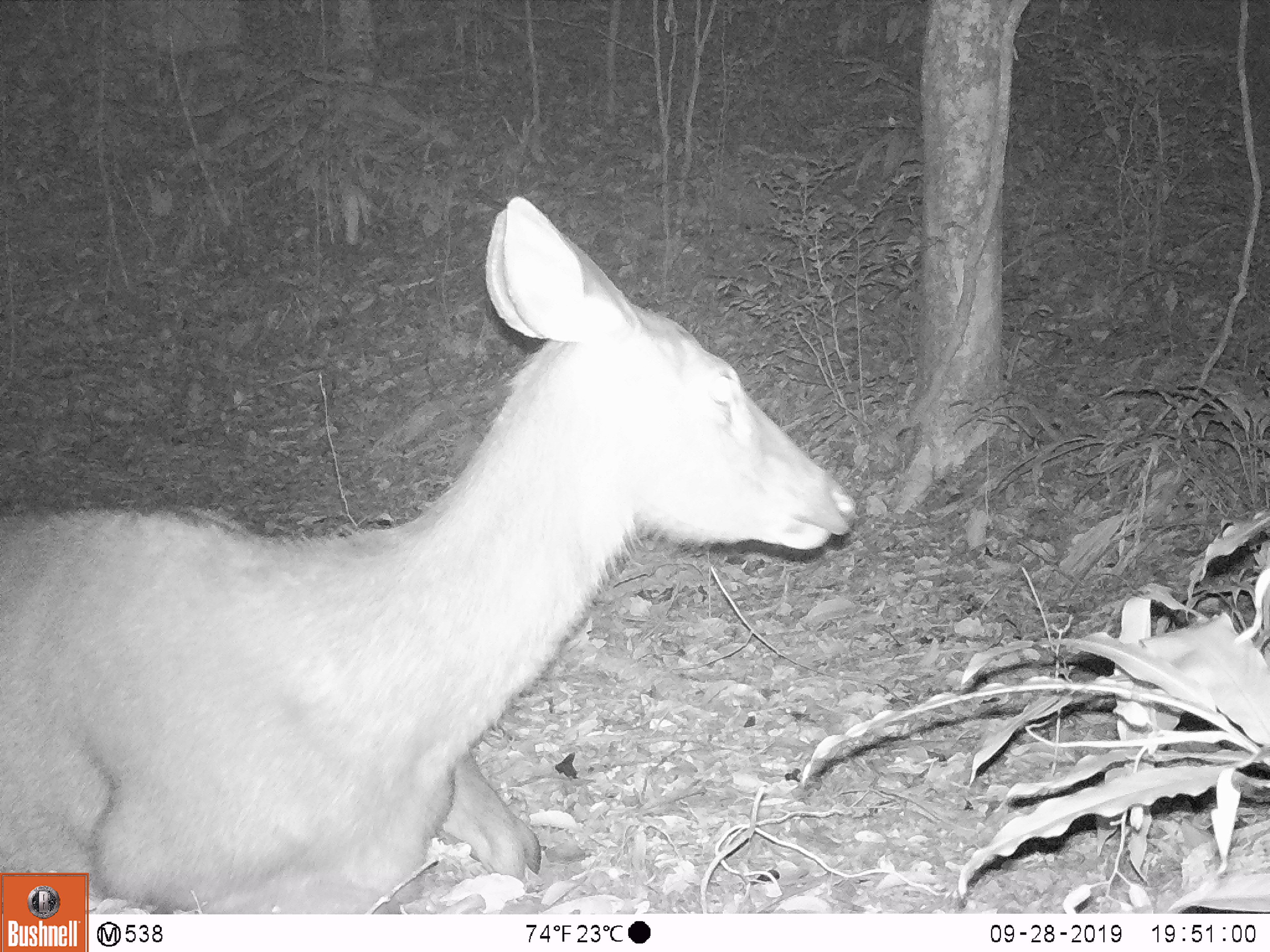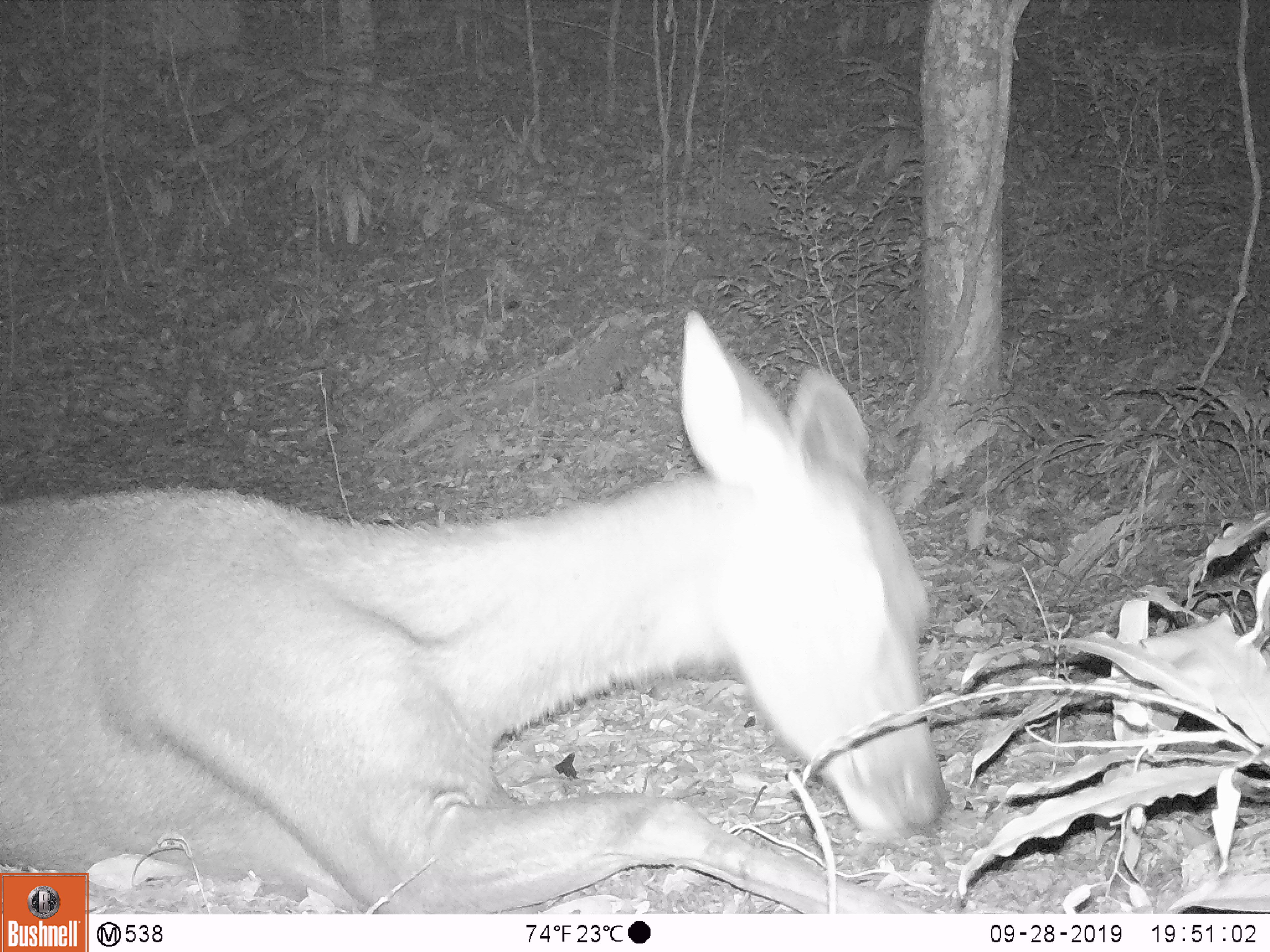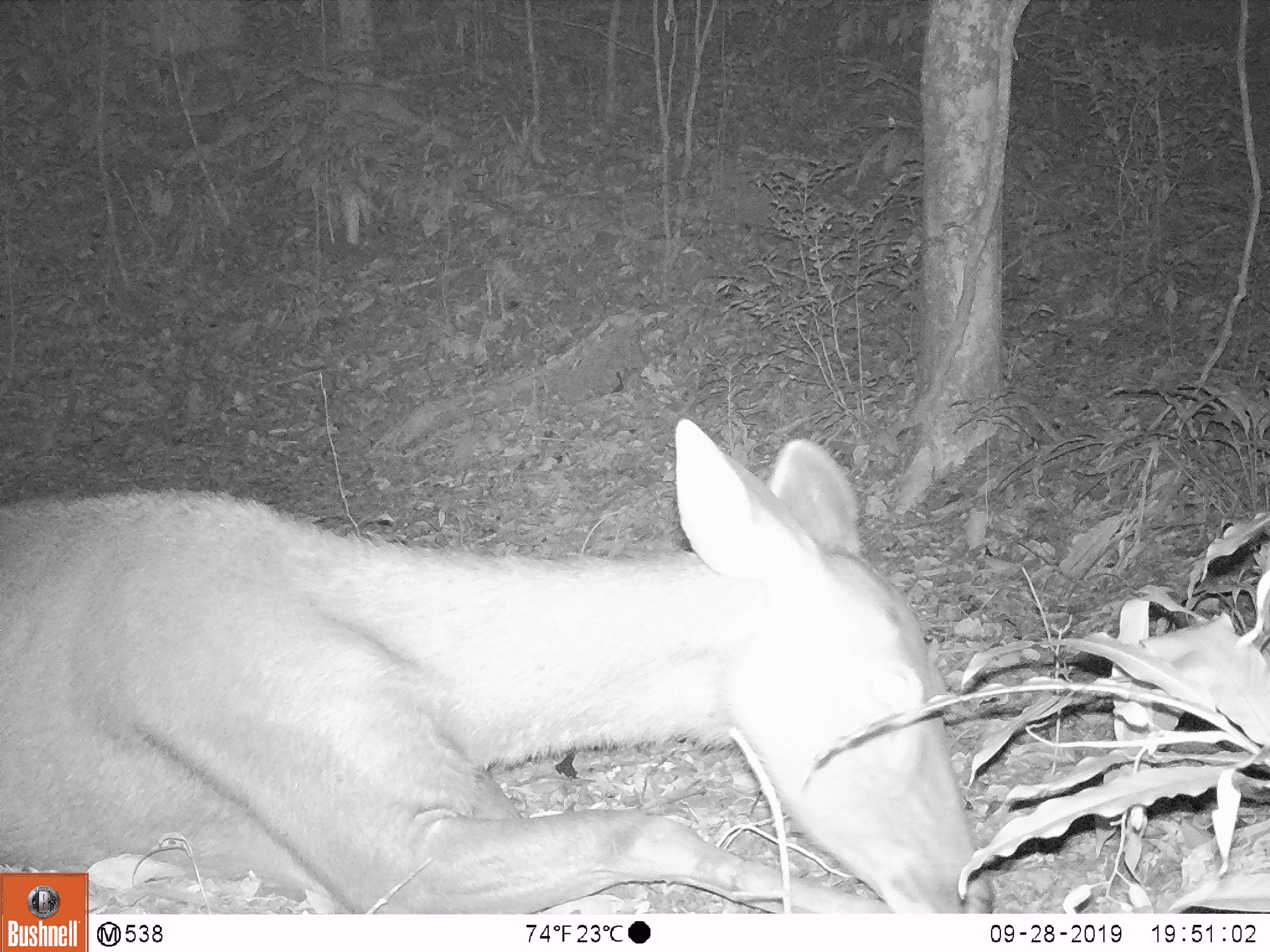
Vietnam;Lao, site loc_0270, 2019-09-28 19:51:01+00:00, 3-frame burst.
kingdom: Animalia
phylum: Chordata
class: Mammalia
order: Artiodactyla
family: Cervidae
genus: Rusa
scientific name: Rusa unicolor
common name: sambar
Sambar (Rusa unicolor). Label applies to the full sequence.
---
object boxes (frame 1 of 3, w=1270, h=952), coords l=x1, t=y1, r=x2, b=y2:
sambar: l=0, t=191, r=859, b=914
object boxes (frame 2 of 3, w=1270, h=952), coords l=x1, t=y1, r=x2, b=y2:
sambar: l=0, t=306, r=946, b=914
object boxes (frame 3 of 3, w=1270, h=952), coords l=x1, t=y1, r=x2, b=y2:
sambar: l=0, t=416, r=994, b=914